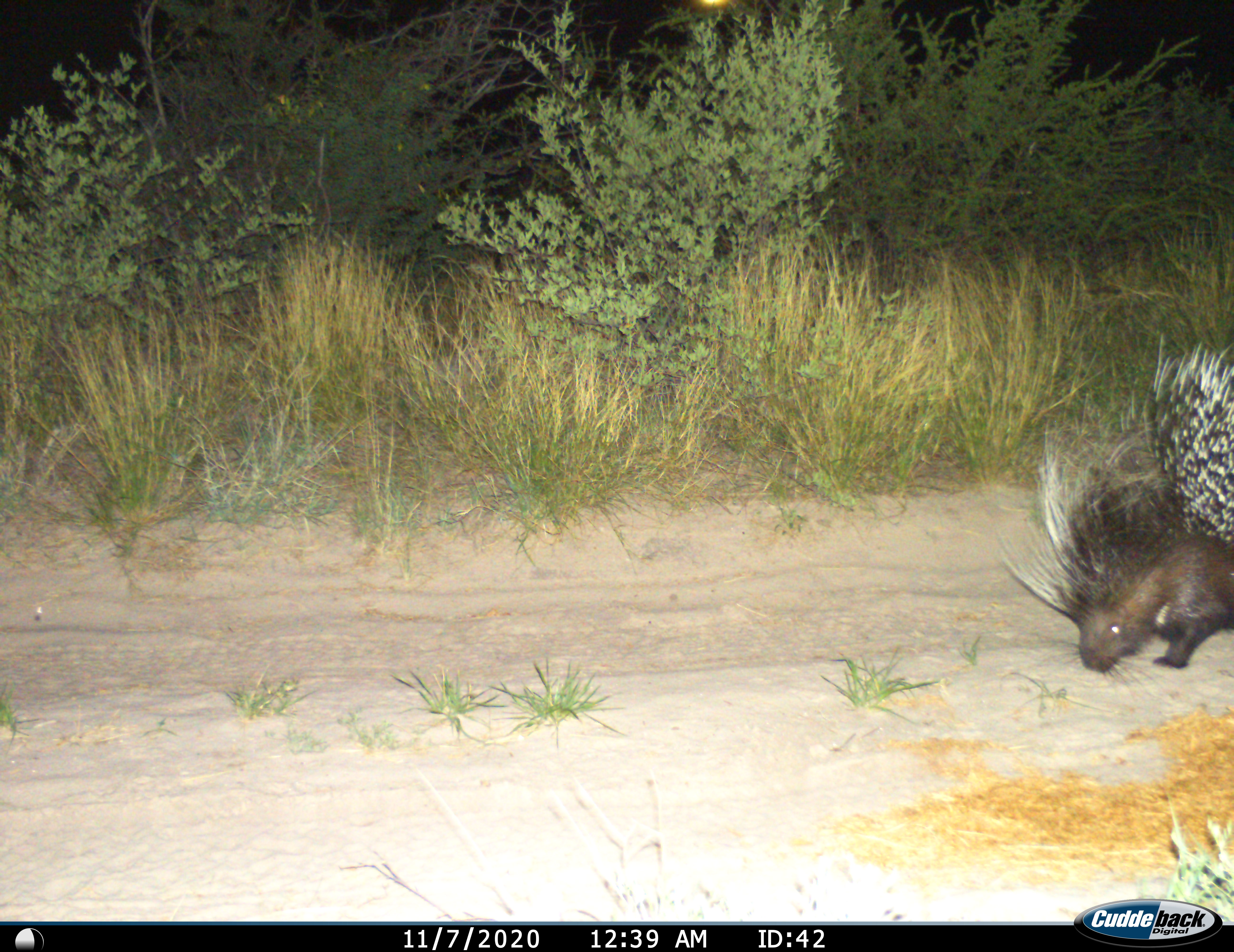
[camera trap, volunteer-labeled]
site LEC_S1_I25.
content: unidentified animal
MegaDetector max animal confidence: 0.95